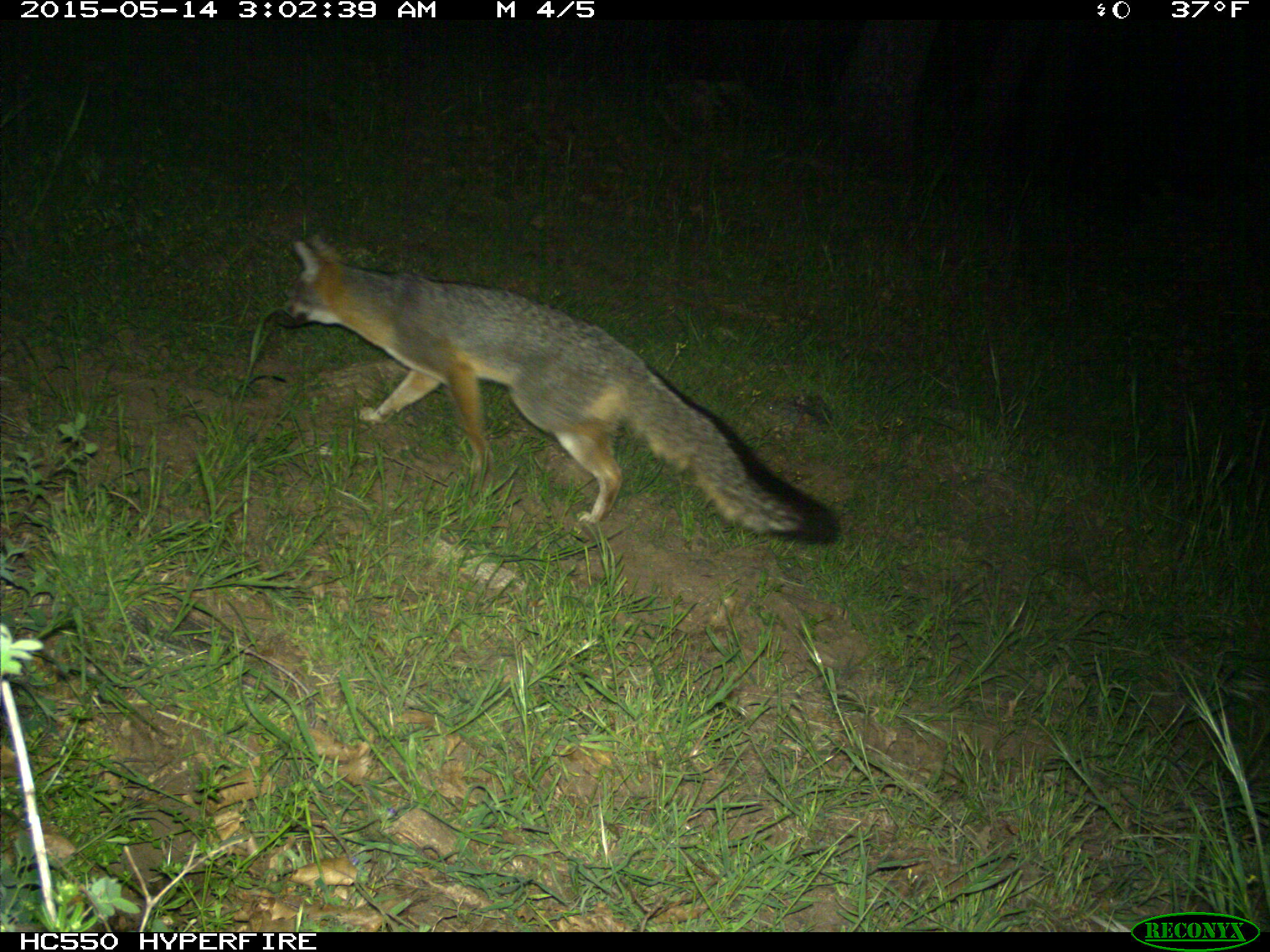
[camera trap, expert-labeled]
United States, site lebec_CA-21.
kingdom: Animalia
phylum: Chordata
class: Mammalia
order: Carnivora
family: Canidae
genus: Urocyon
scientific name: Urocyon cinereoargenteus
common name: gray fox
Urocyon cinereoargenteus (gray fox).